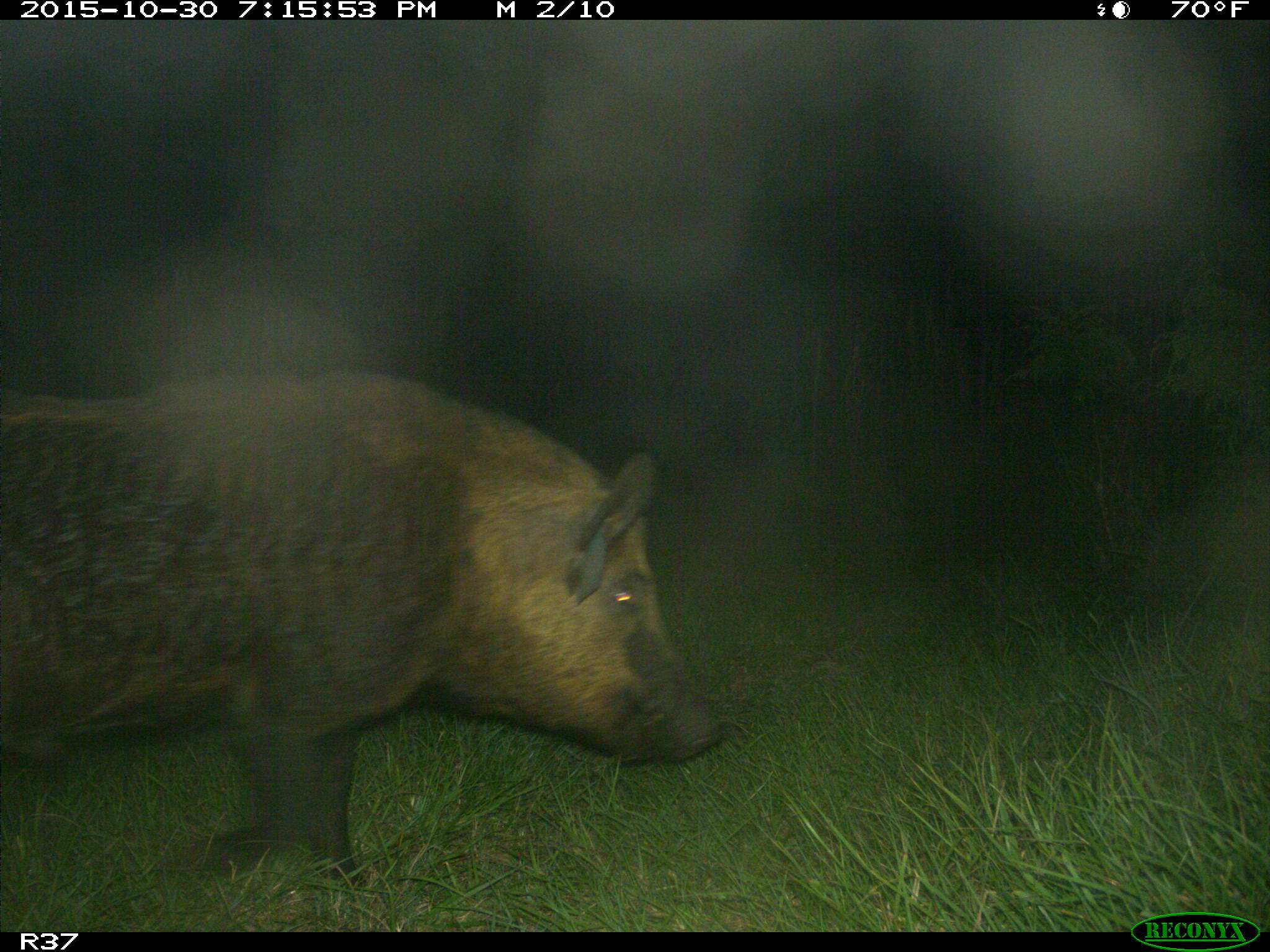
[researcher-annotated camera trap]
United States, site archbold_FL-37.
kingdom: Animalia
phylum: Chordata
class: Mammalia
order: Artiodactyla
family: Suidae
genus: Sus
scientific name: Sus scrofa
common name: wild boar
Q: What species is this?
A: Sus scrofa (wild boar).